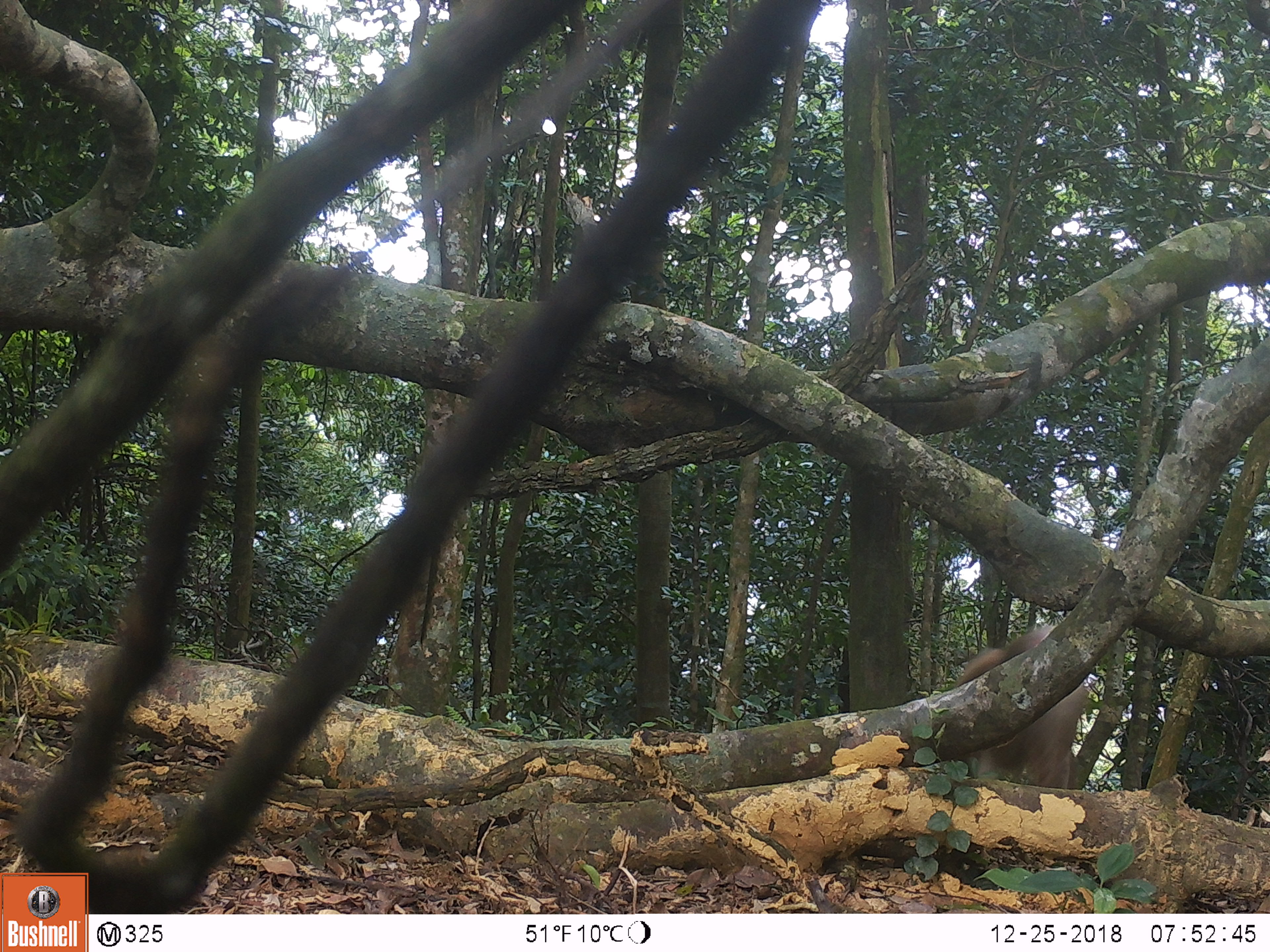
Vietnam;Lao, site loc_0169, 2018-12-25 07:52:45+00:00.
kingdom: Animalia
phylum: Chordata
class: Mammalia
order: Primates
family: Cercopithecidae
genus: Macaca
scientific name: Macaca nemestrina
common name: pig-tailed macaque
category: pig tailed macaque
Pig tailed macaque (pig-tailed macaque) (Macaca nemestrina). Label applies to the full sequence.